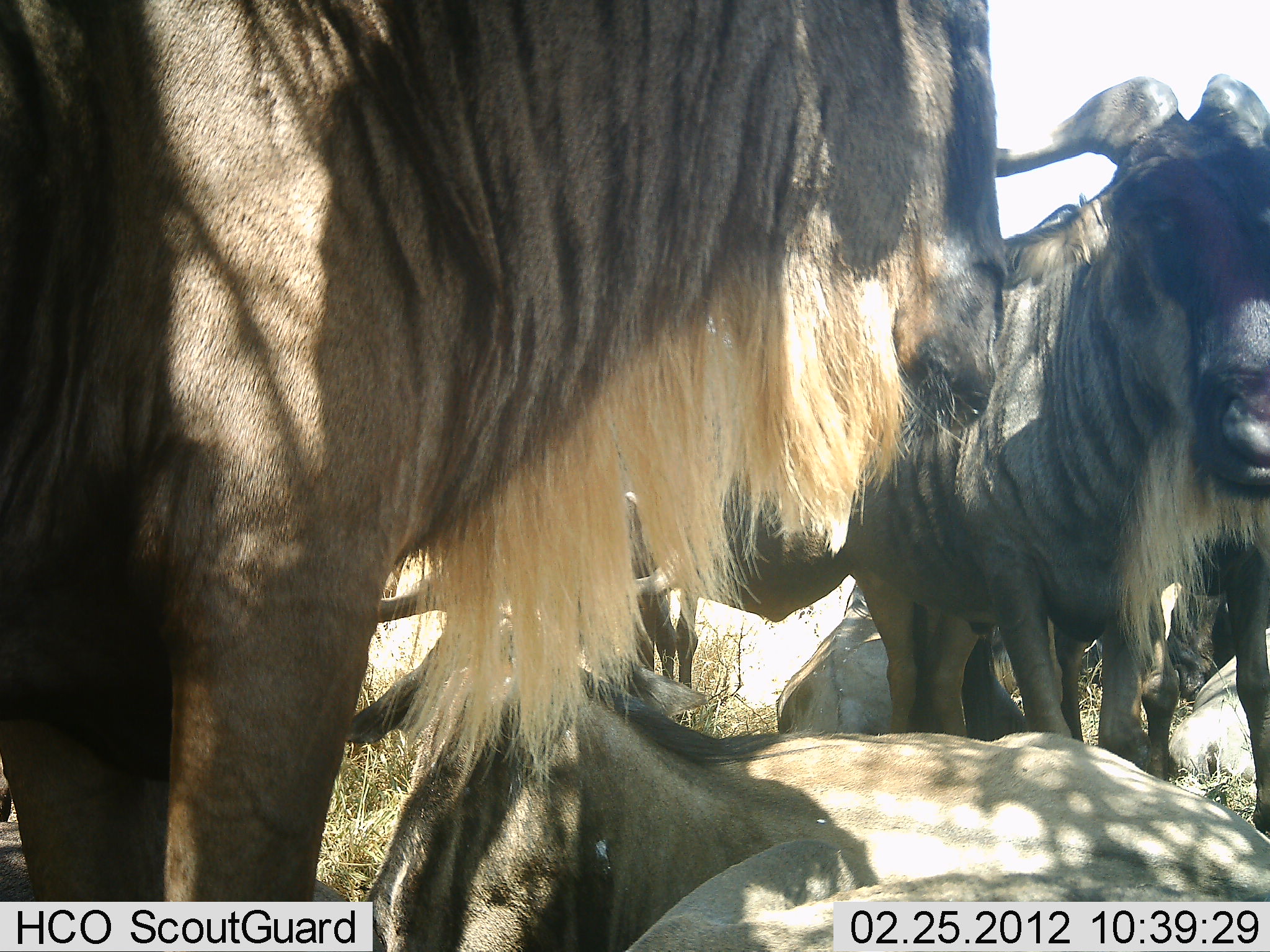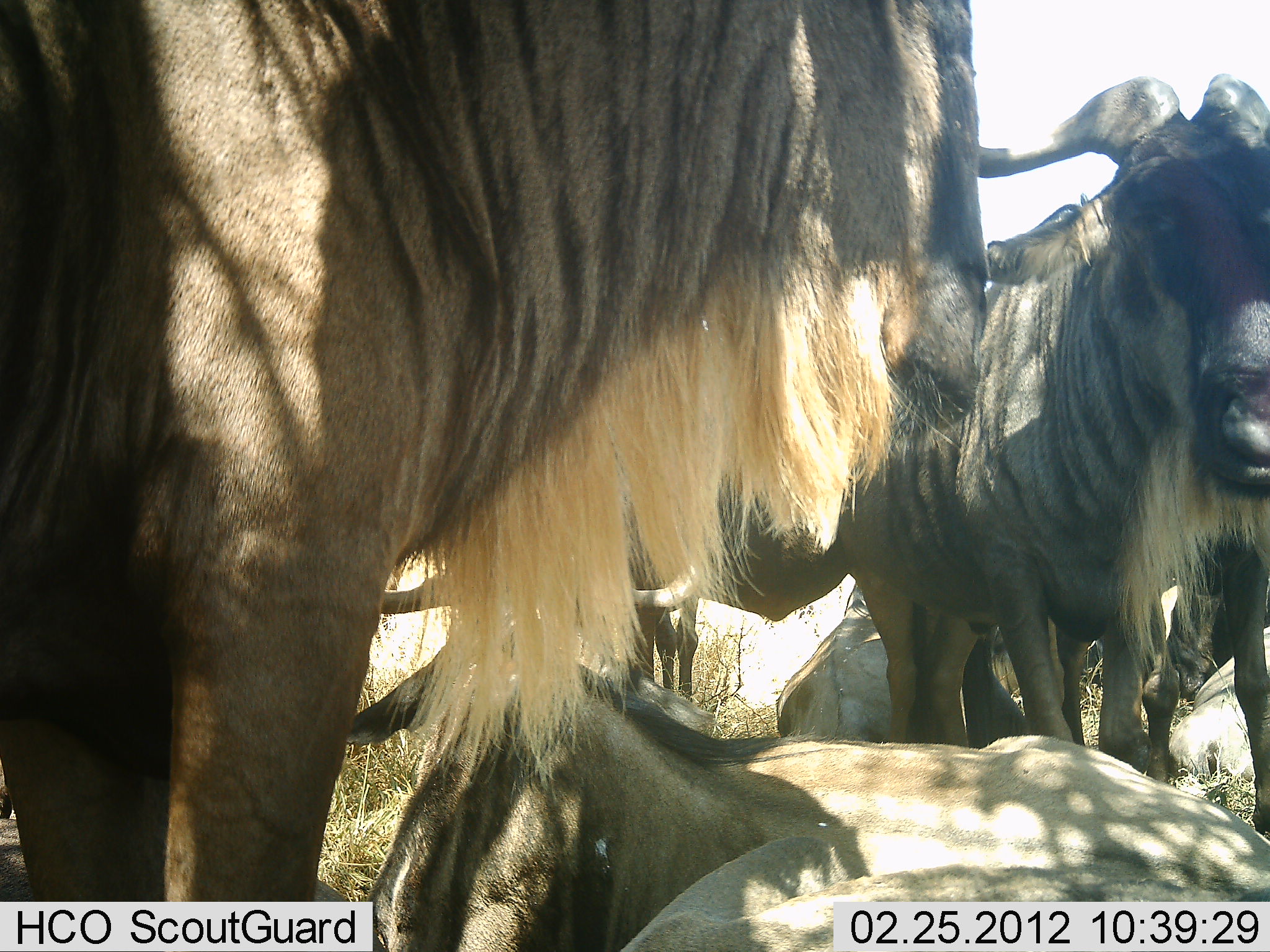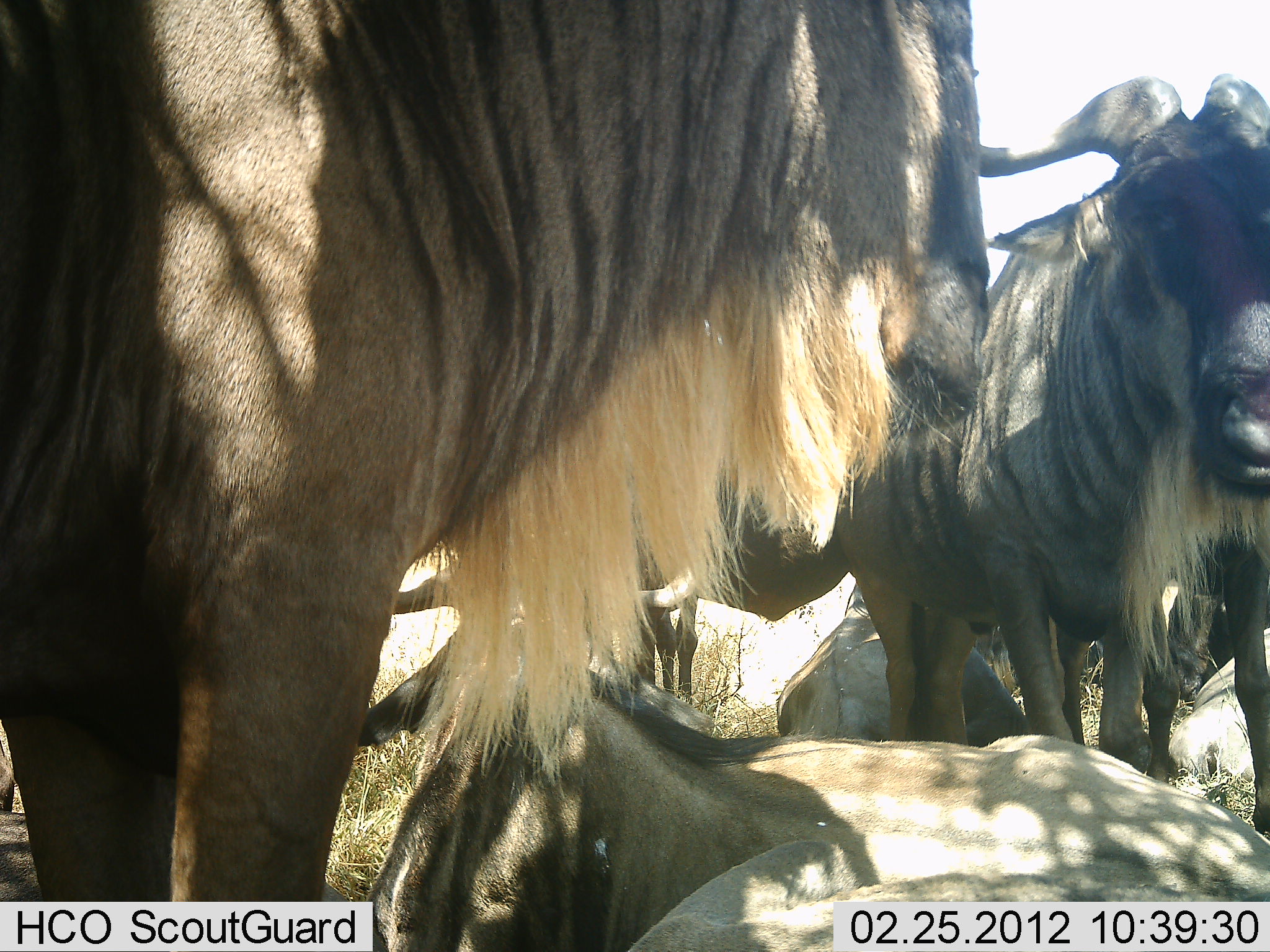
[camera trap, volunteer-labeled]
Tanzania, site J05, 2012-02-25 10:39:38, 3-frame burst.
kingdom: Animalia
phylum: Chordata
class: Mammalia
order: Artiodactyla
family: Bovidae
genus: Connochaetes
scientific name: Connochaetes taurinus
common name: blue wildebeest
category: wildebeest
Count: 5.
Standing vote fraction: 65%.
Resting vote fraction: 100%.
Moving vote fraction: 0%.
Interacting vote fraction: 0%.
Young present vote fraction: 6%.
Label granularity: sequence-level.